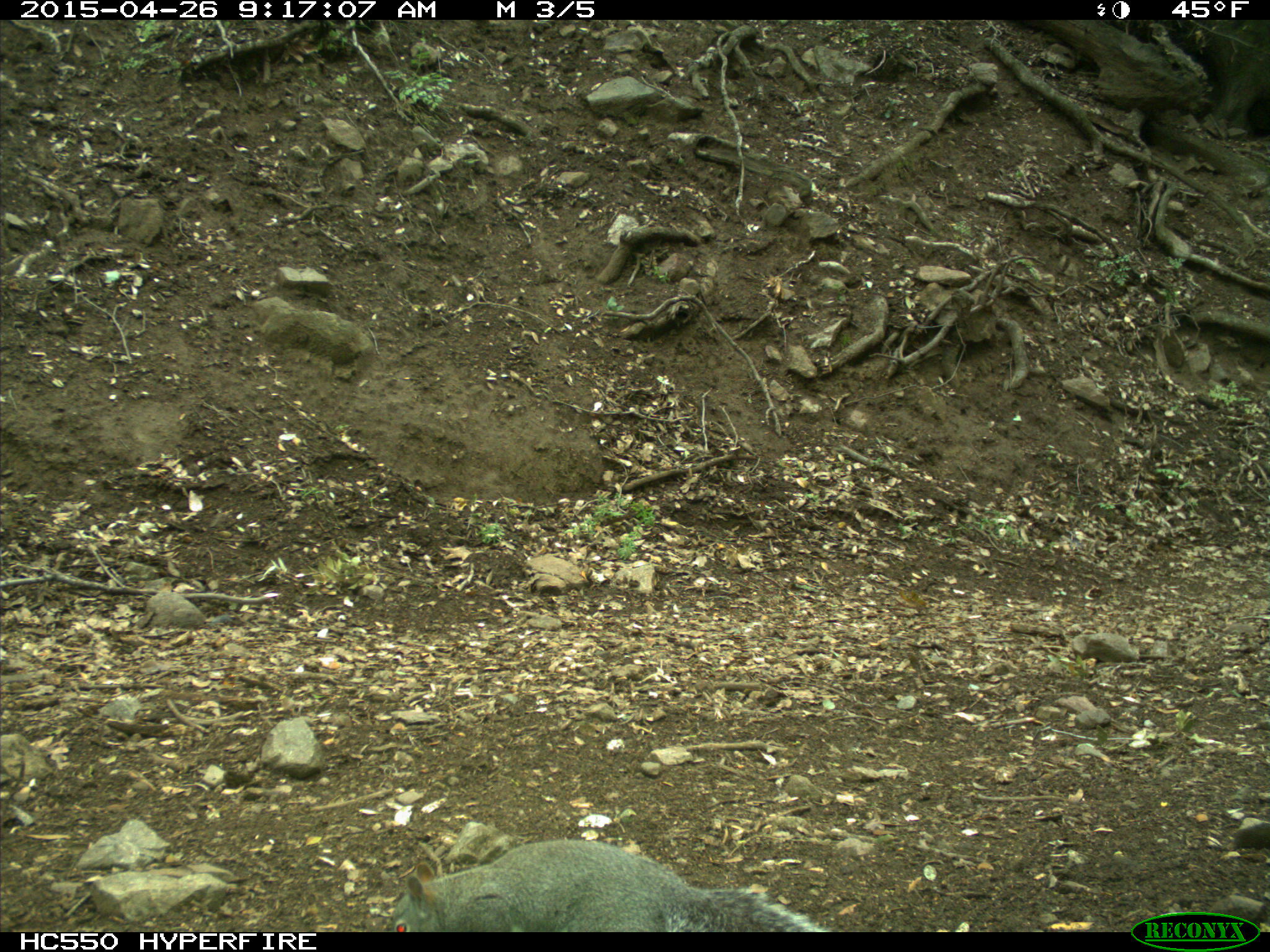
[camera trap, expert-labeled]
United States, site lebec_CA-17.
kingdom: Animalia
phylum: Chordata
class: Mammalia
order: Rodentia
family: Sciuridae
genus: Sciurus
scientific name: Sciurus carolinensis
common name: eastern gray squirrel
Sciurus carolinensis (eastern gray squirrel).